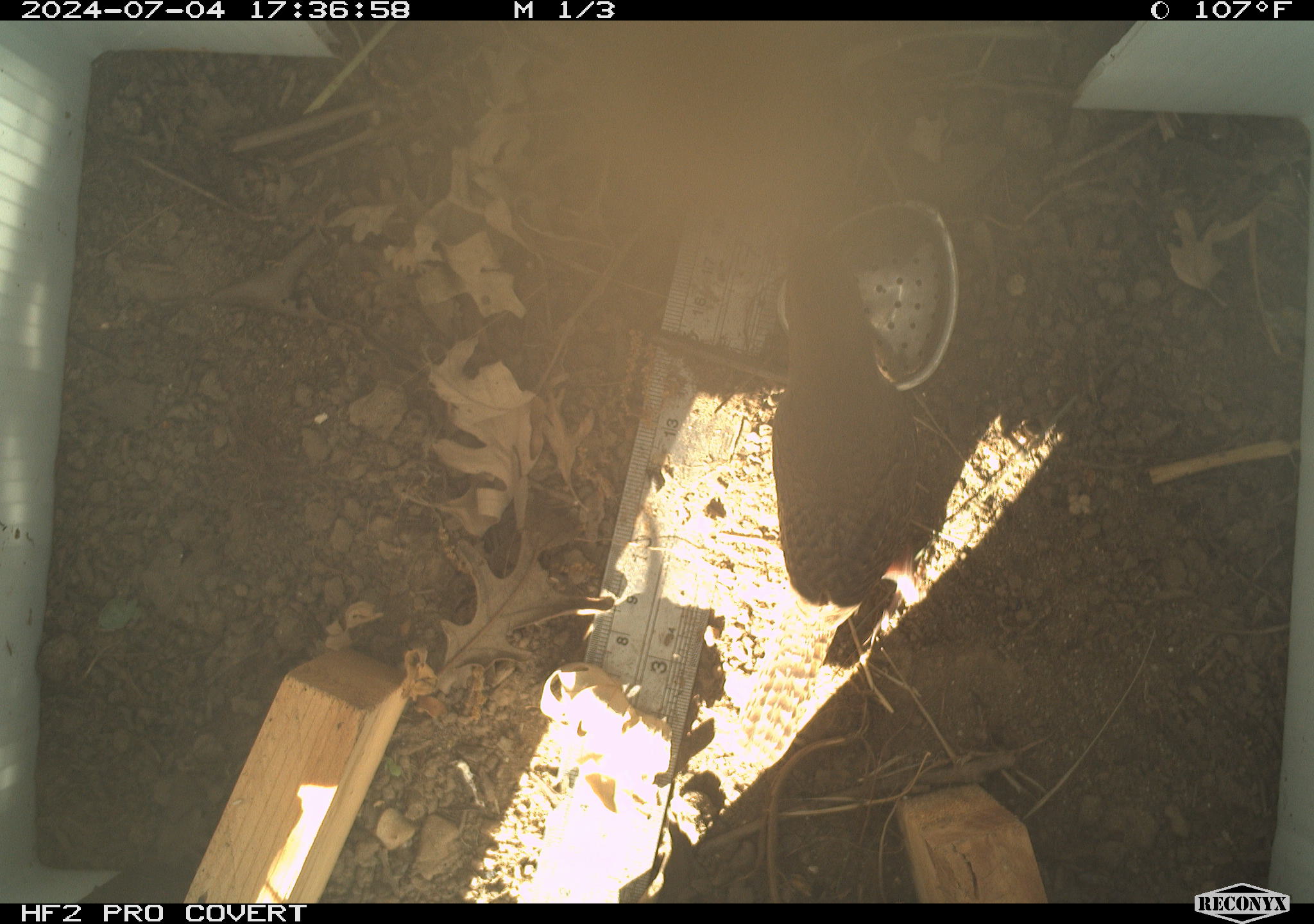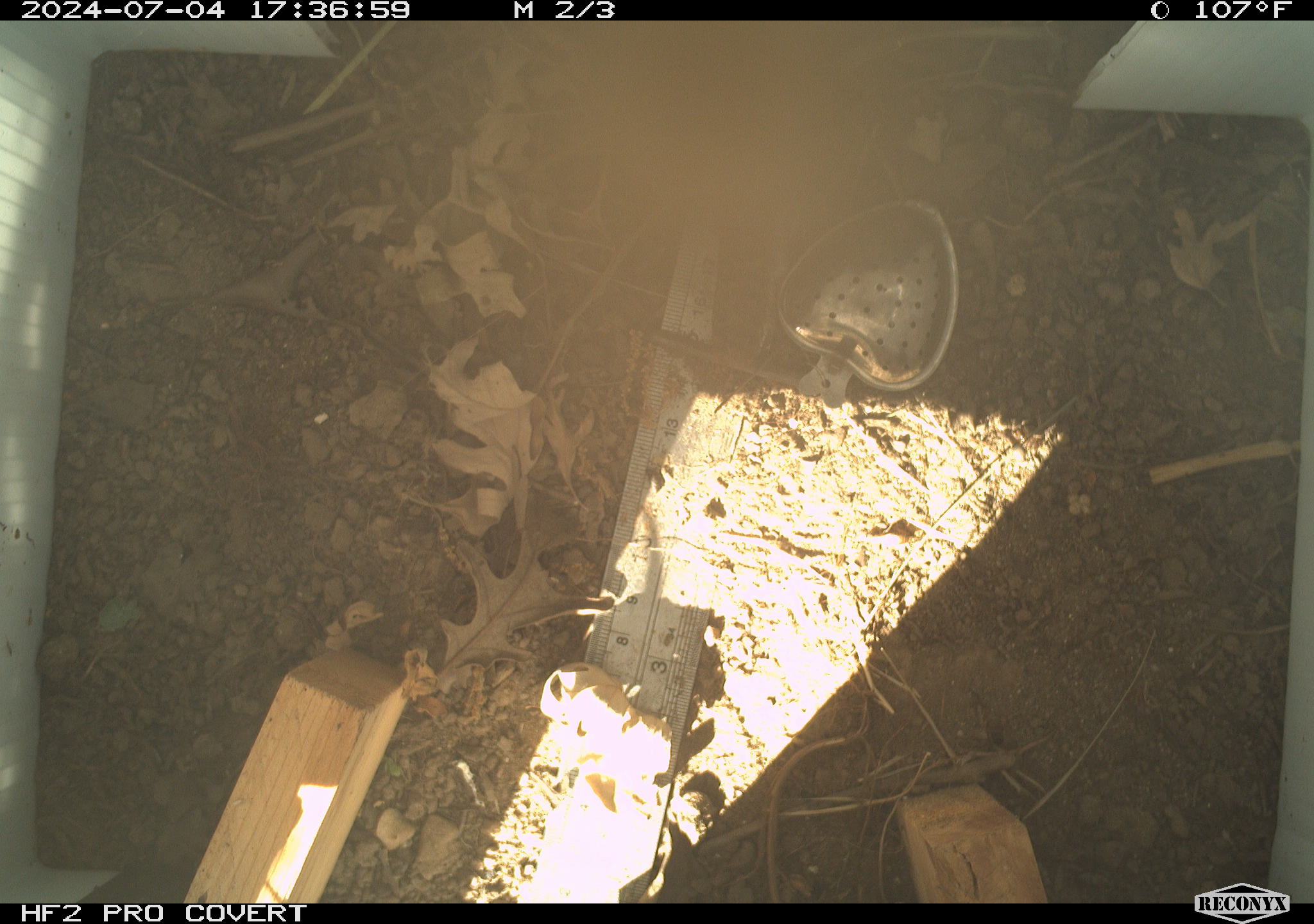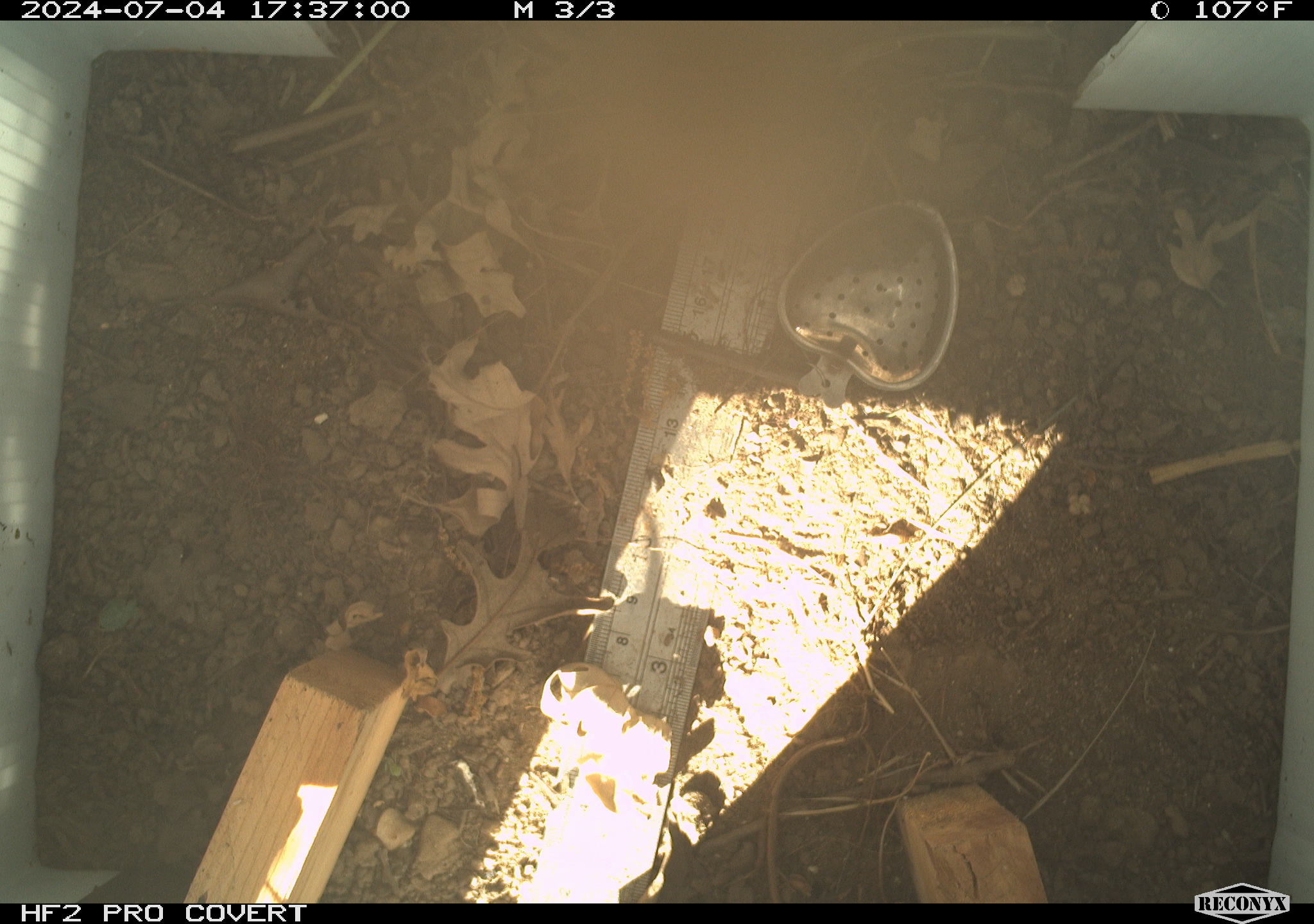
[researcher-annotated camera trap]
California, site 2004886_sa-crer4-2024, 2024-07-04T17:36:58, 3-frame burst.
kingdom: Animalia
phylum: Chordata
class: Aves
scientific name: Aves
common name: bird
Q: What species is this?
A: Bird (Aves).